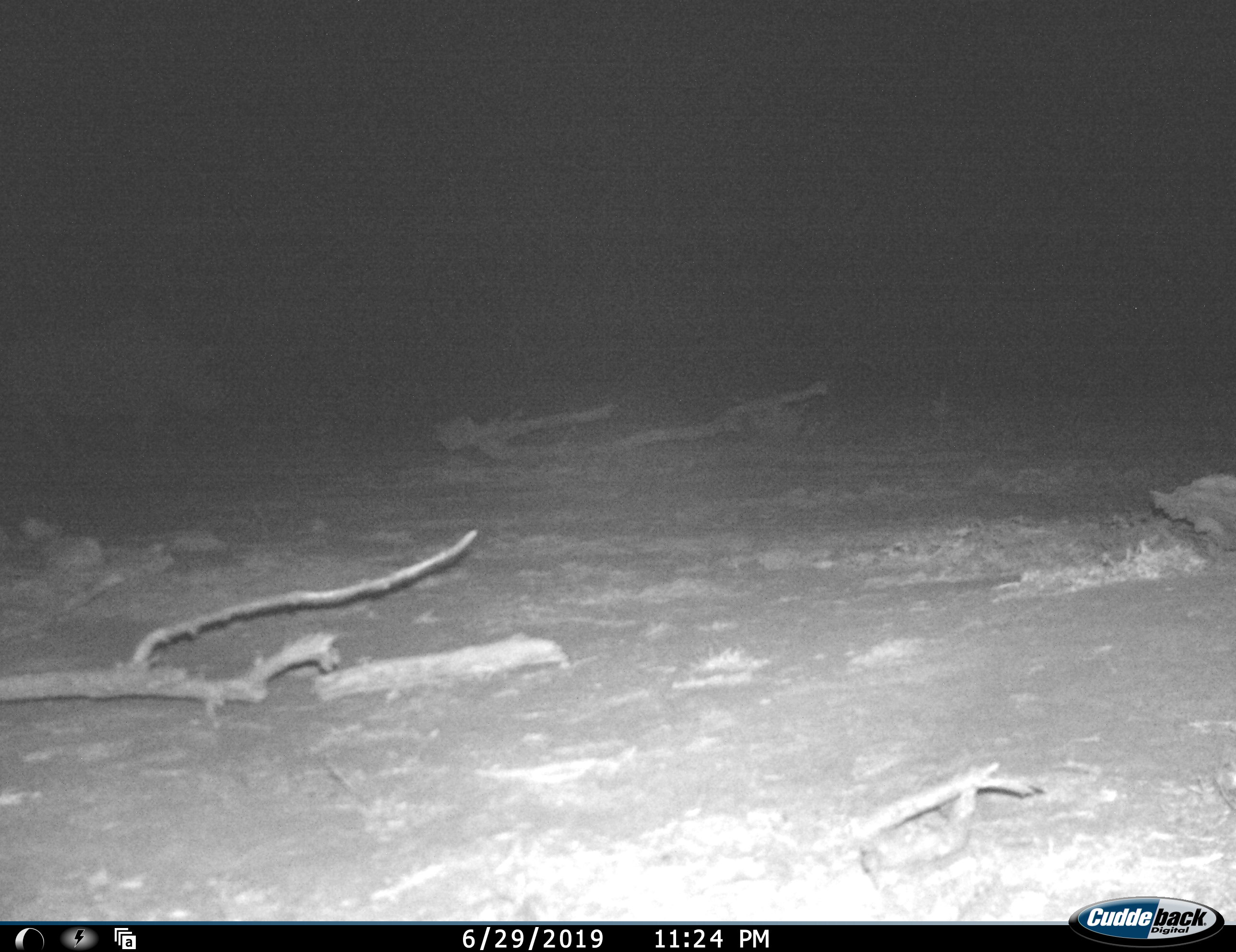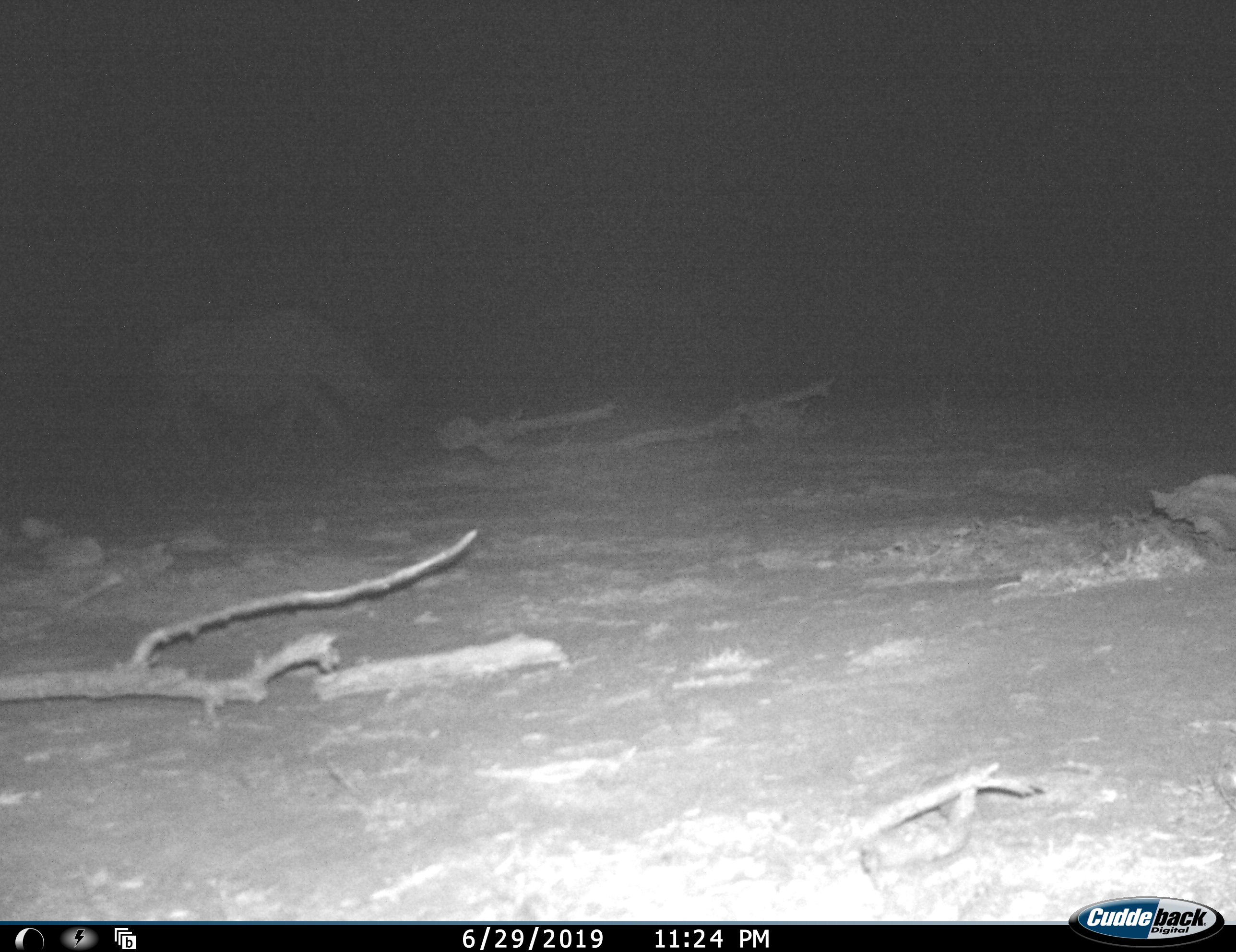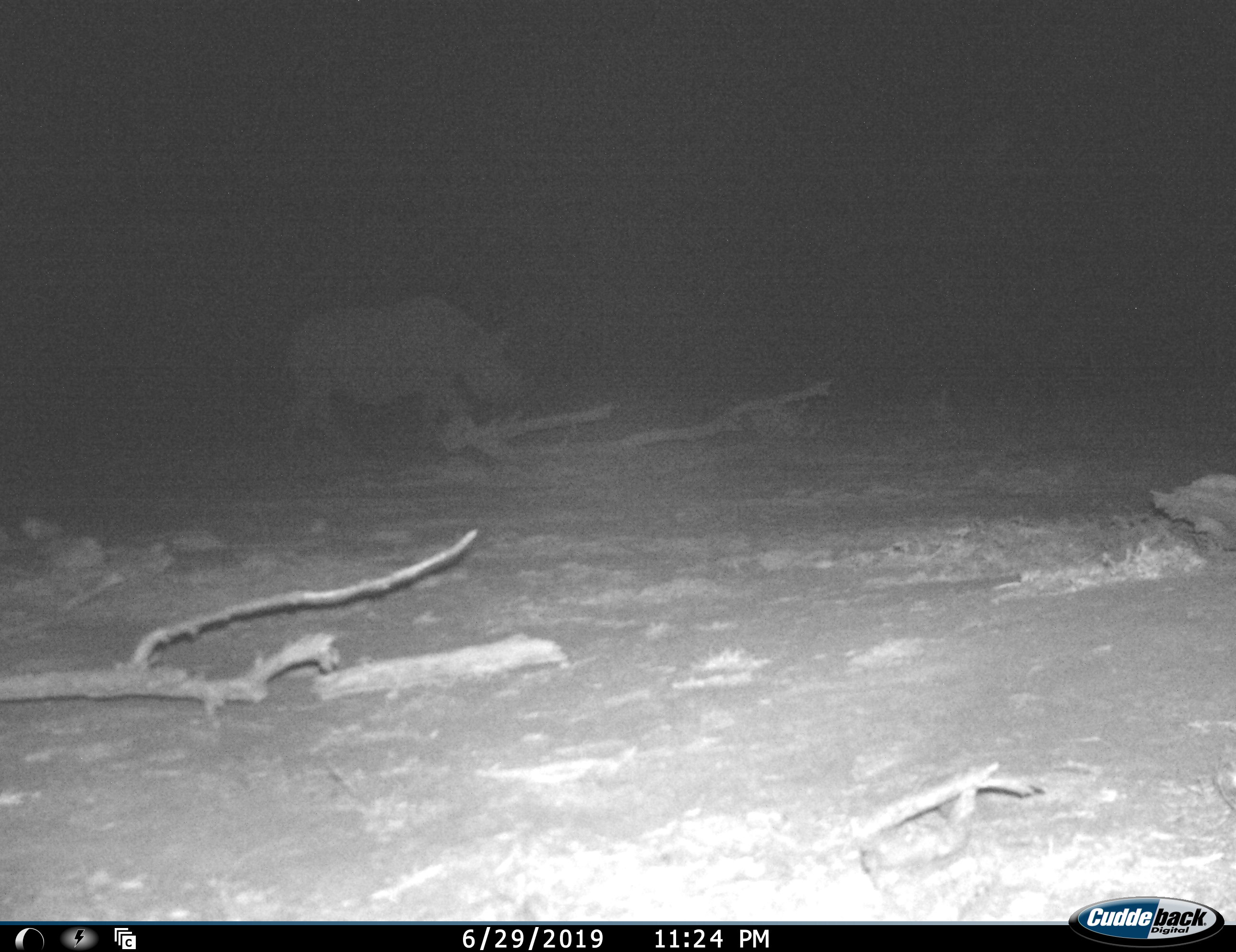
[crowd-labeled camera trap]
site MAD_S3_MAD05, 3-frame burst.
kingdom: Animalia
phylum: Chordata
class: Mammalia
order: Perissodactyla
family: Rhinocerotidae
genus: Diceros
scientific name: Diceros bicornis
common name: black rhinoceros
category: rhinocerosblack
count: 1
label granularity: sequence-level